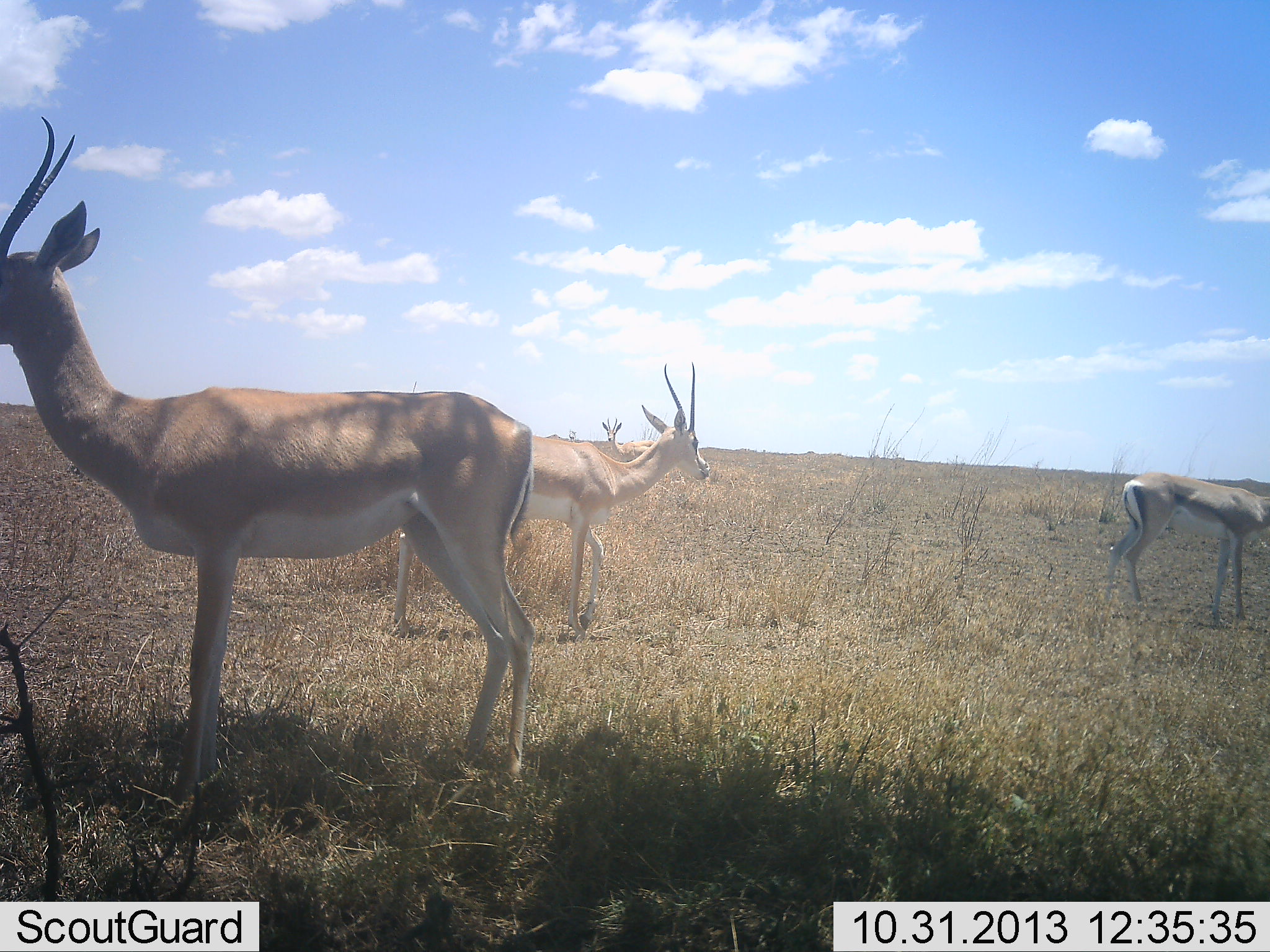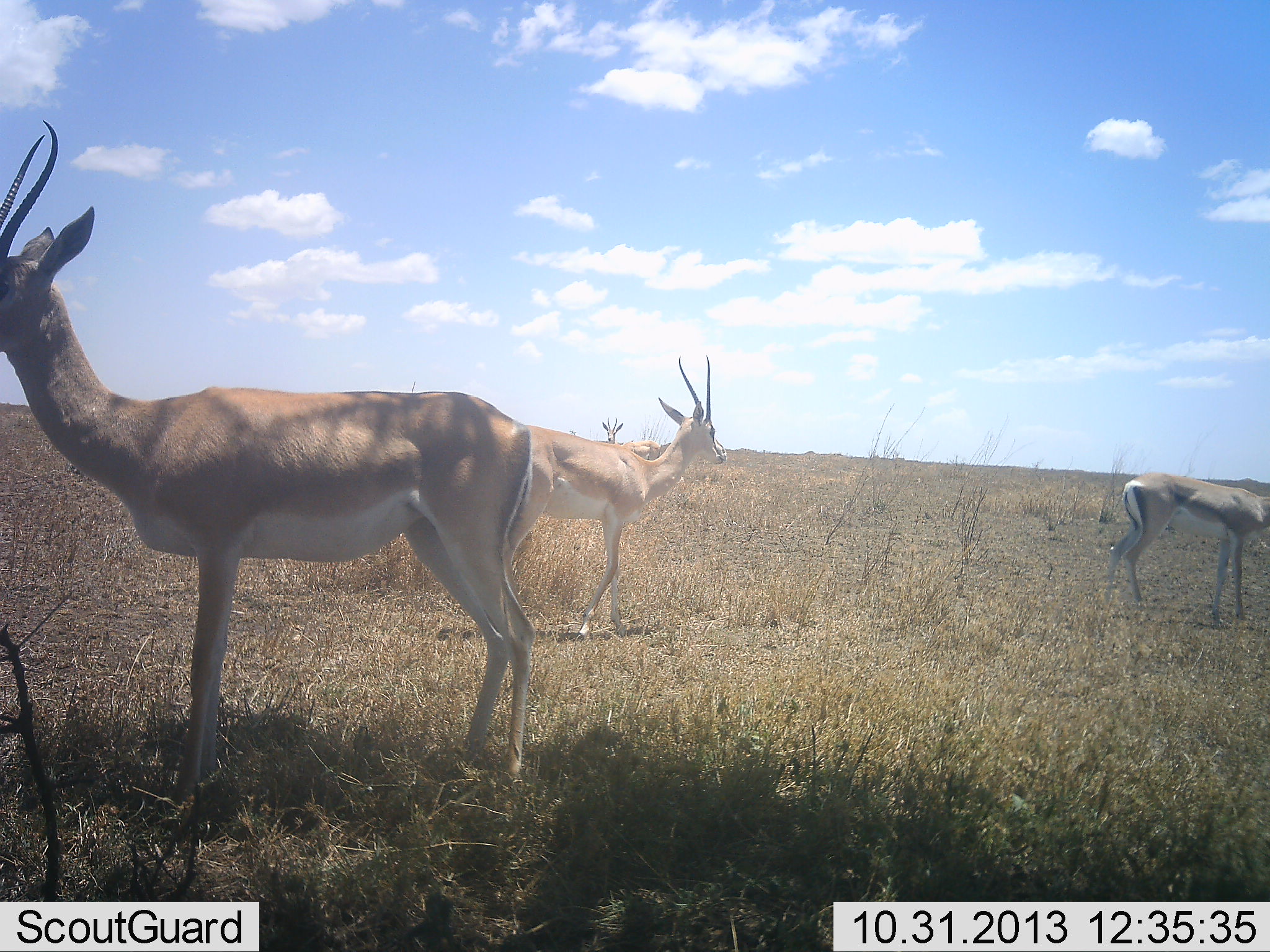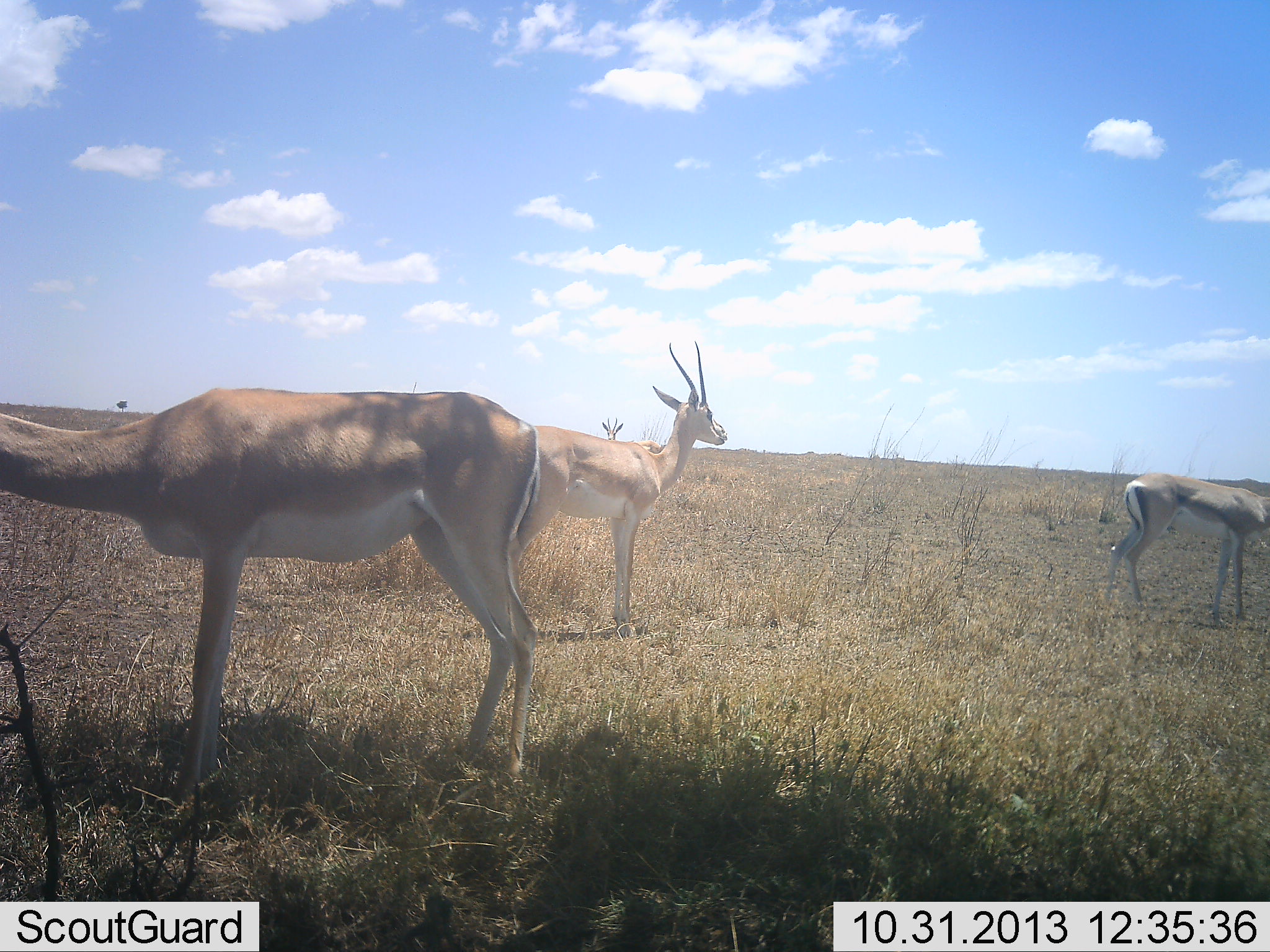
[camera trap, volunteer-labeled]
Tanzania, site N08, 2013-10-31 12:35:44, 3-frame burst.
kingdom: Animalia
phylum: Chordata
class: Mammalia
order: Artiodactyla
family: Bovidae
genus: Nanger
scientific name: Nanger granti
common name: grant's gazelle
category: gazellegrants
Gazellegrants (grant's gazelle) (Nanger granti), count 4. Behavior (volunteer vote fractions): standing 83%, resting 4%, moving 35%, interacting 4%. Young present (vote fraction): 4%. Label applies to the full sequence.